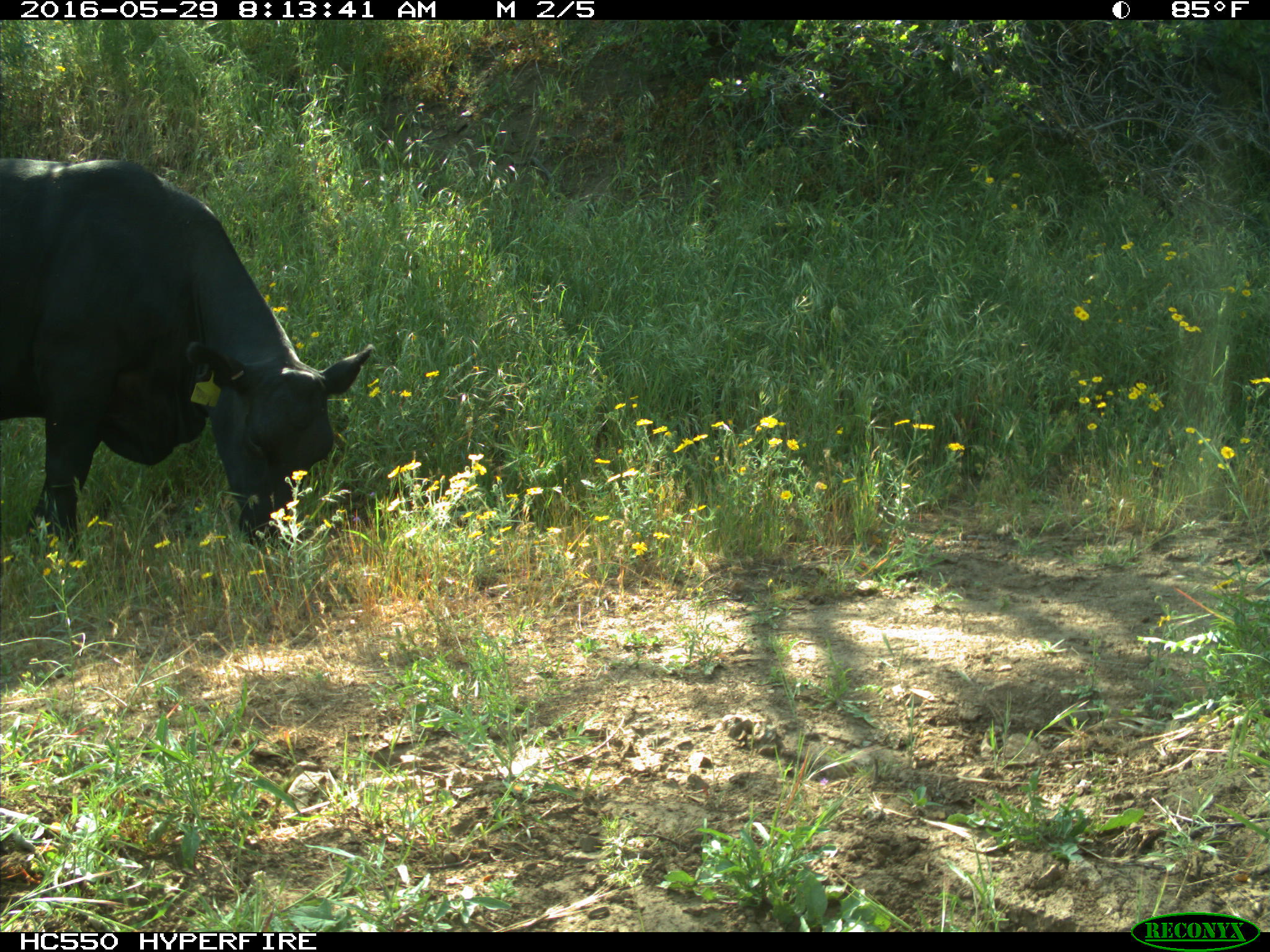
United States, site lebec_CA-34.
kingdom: Animalia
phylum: Chordata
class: Mammalia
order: Artiodactyla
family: Bovidae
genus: Bos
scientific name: Bos taurus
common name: domestic cow